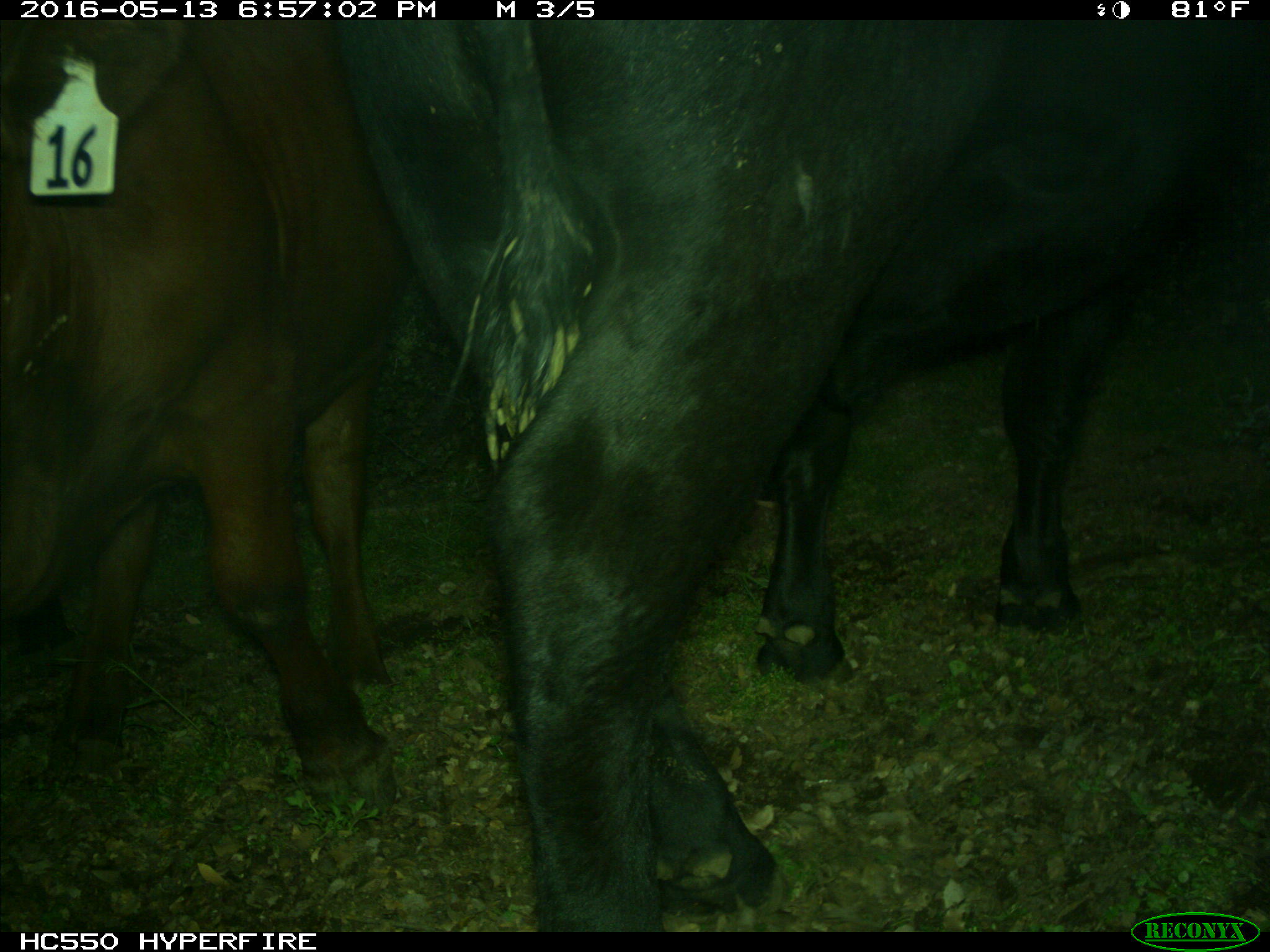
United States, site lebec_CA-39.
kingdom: Animalia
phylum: Chordata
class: Mammalia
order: Artiodactyla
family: Bovidae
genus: Bos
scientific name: Bos taurus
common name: domestic cow